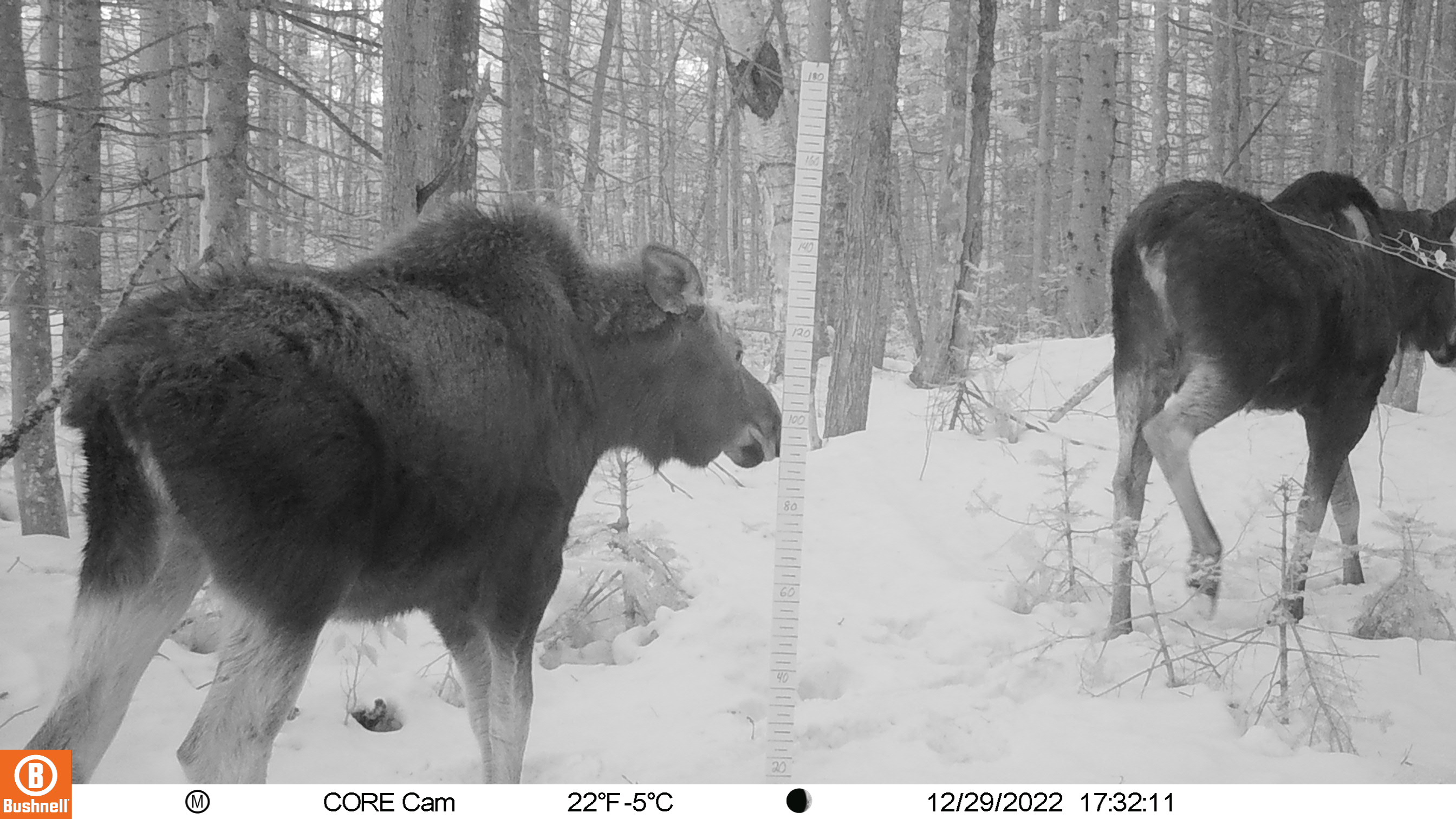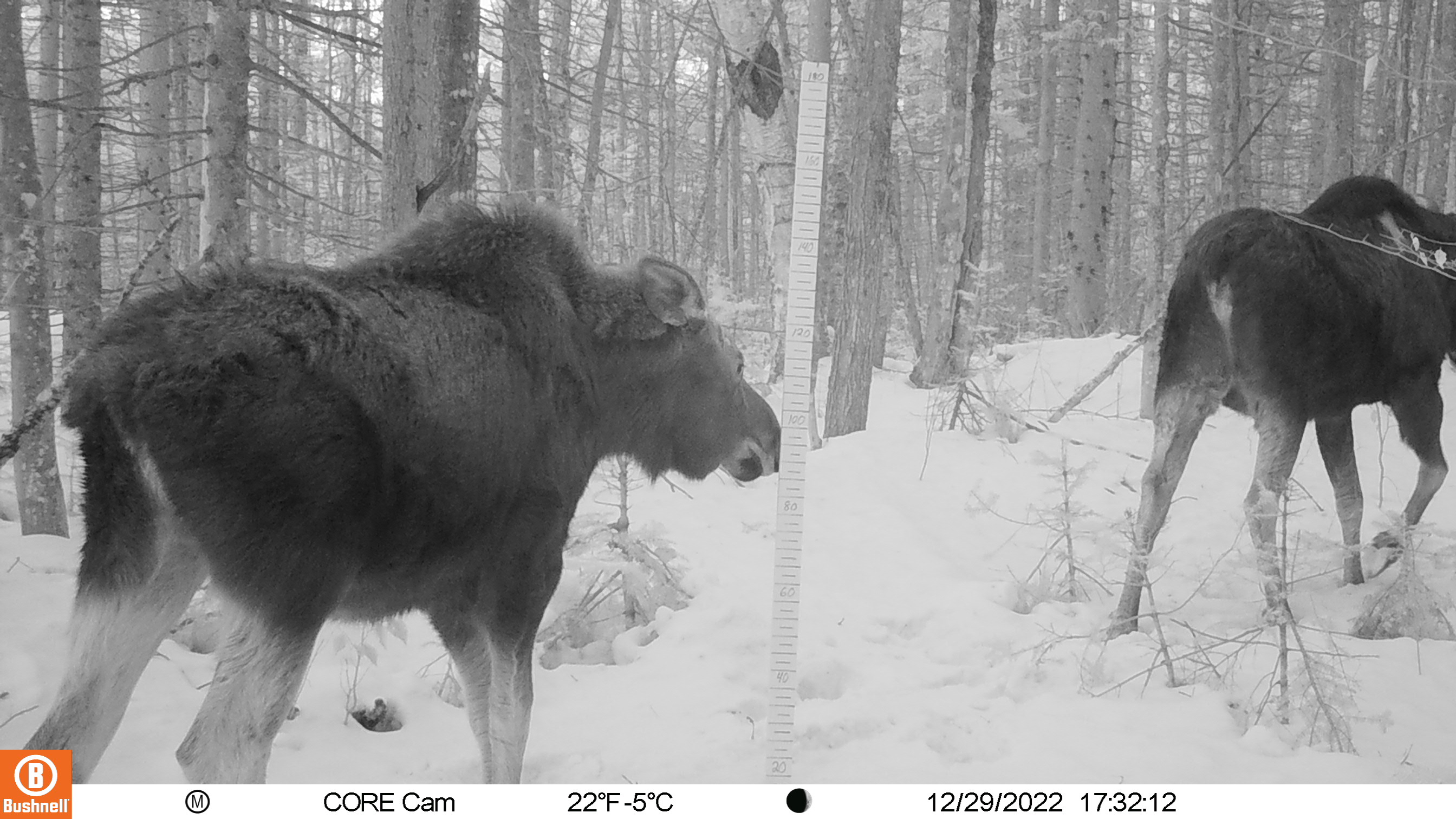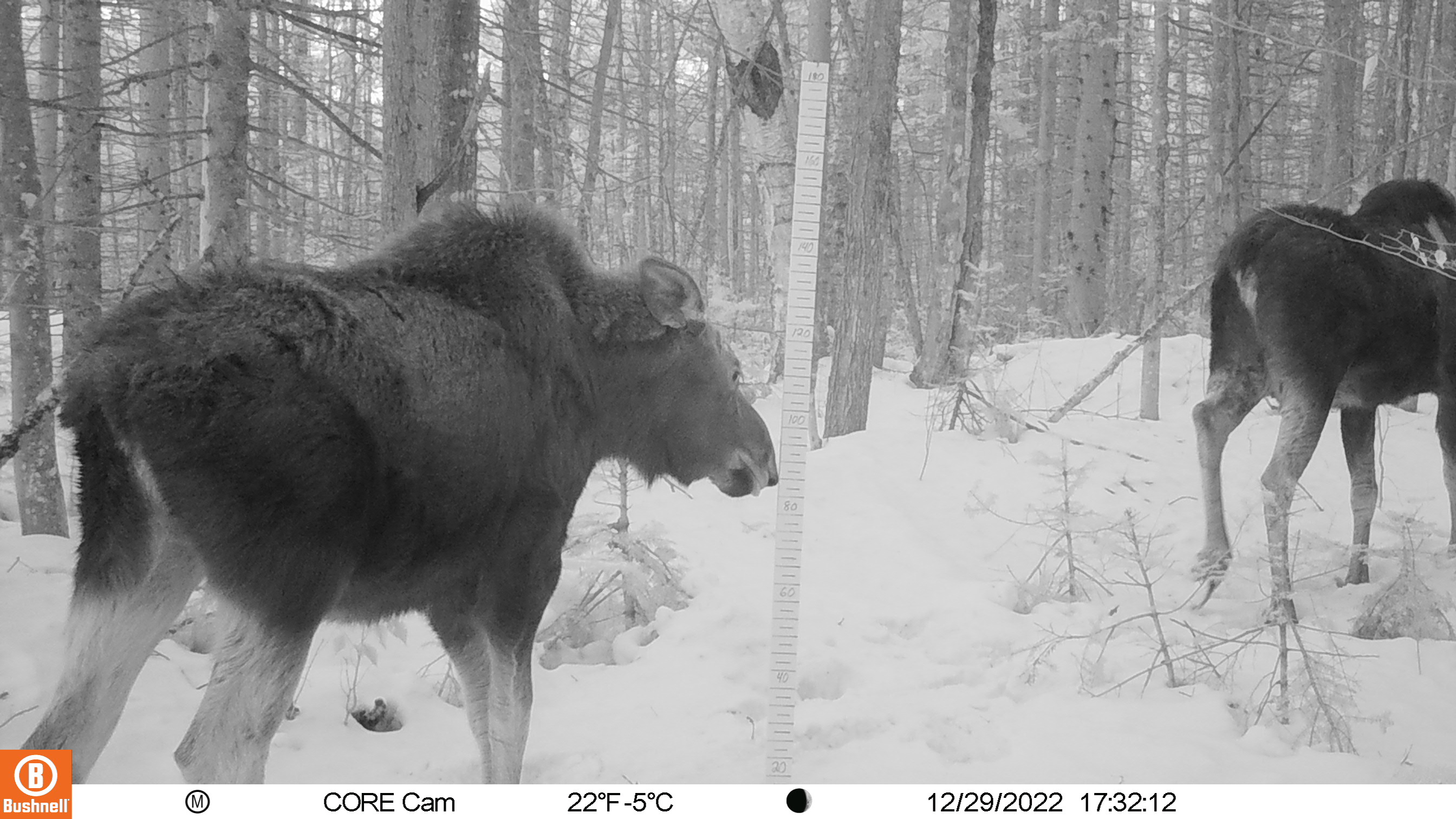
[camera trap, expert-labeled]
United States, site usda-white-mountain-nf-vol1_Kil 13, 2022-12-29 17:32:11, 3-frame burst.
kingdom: Animalia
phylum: Chordata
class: Mammalia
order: Artiodactyla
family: Cervidae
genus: Alces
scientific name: Alces alces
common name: moose